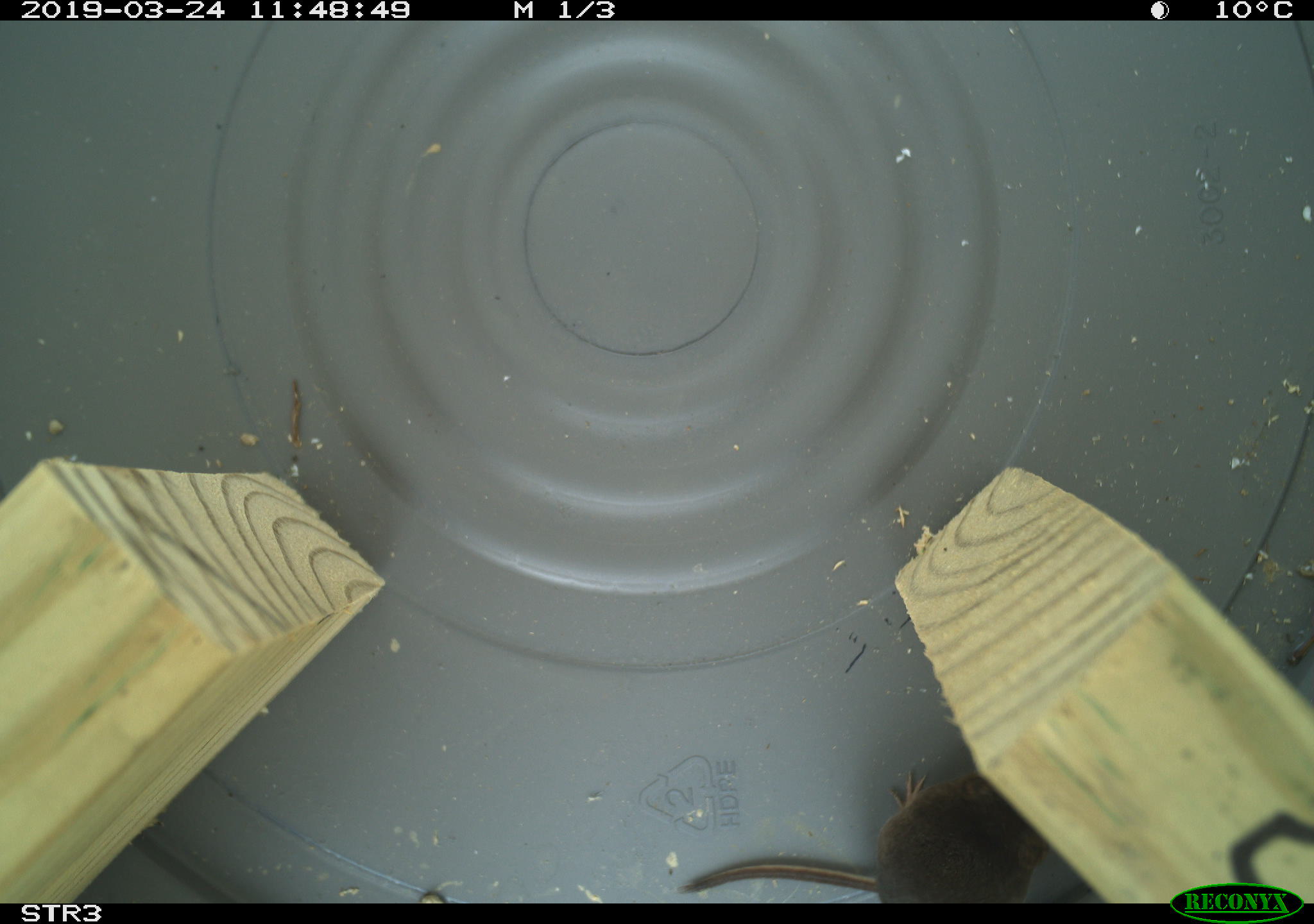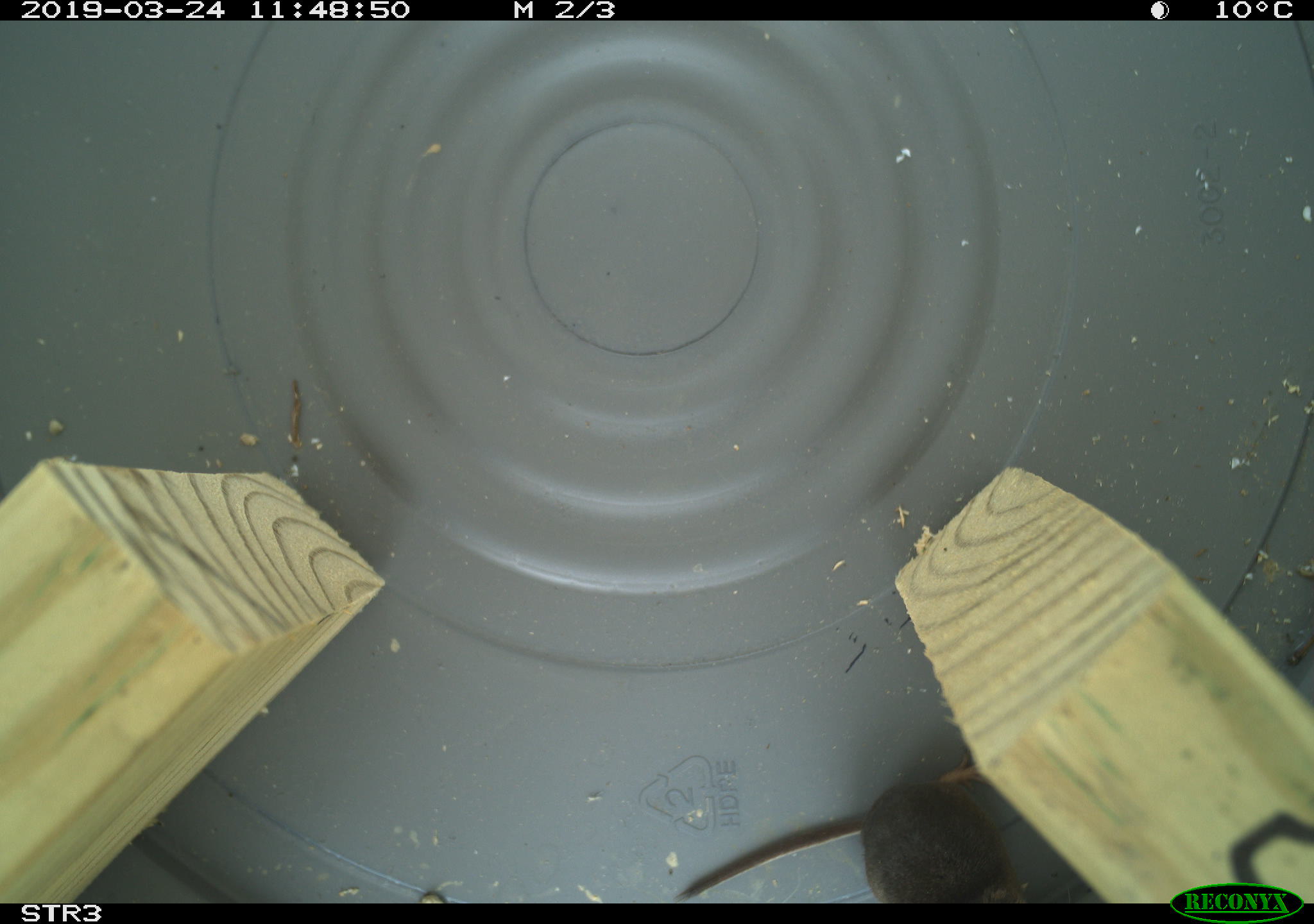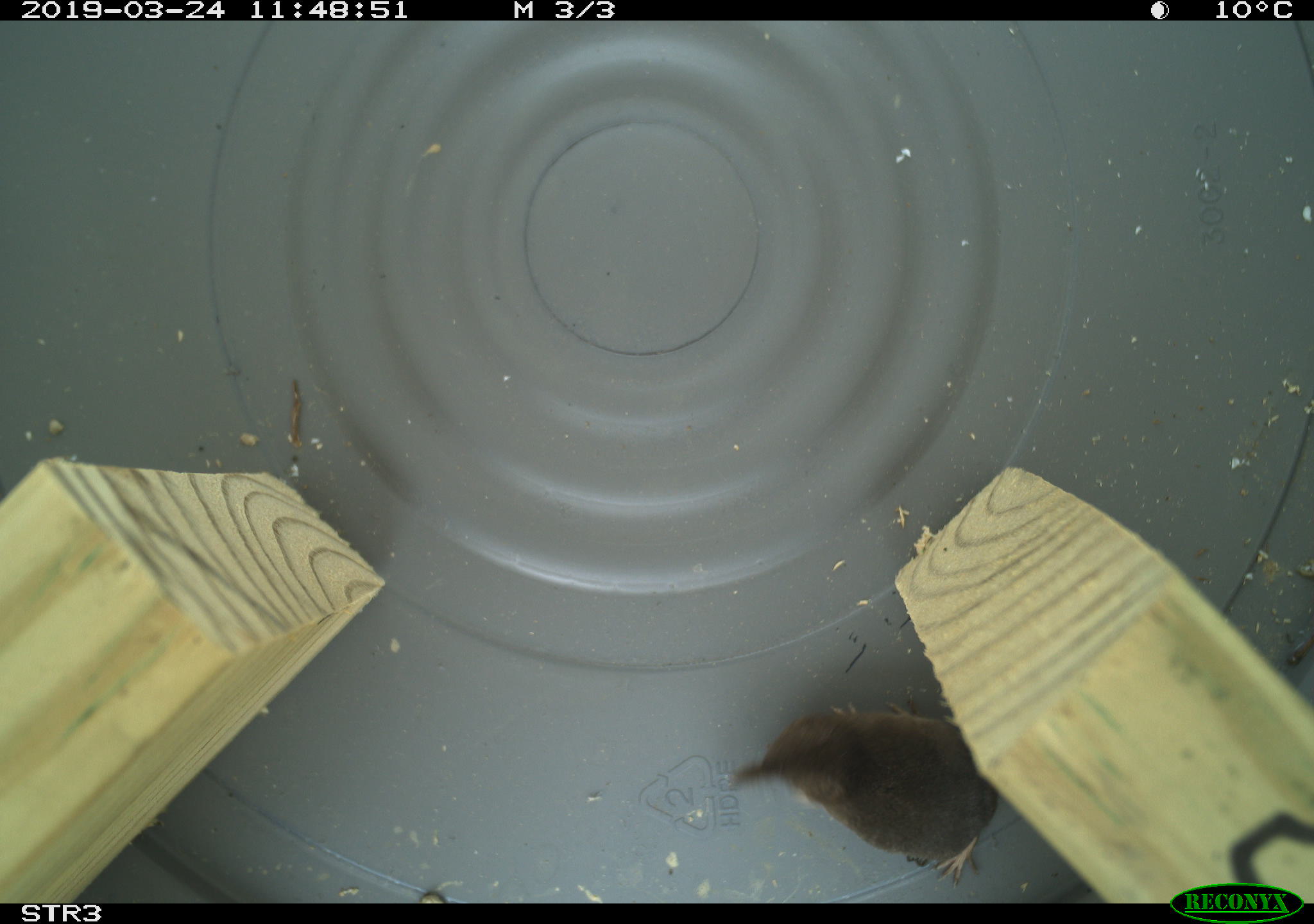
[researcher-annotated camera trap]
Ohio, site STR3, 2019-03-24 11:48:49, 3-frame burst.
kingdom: Animalia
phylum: Chordata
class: Mammalia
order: Eulipotyphla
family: Soricidae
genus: Sorex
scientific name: Sorex cinereus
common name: masked shrew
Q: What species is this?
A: Masked shrew (Sorex cinereus).